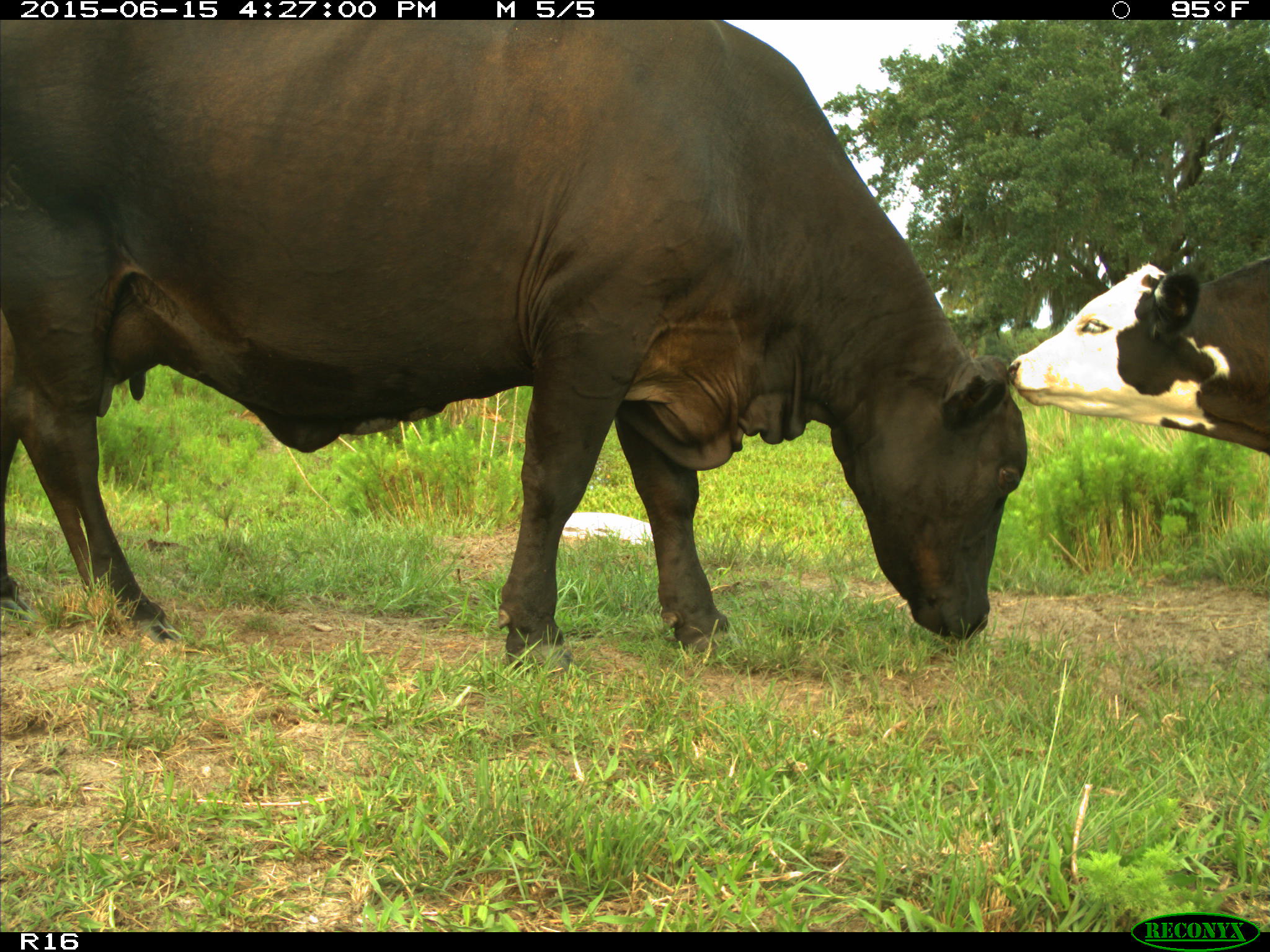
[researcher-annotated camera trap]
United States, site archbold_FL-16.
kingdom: Animalia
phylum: Chordata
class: Mammalia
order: Artiodactyla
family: Bovidae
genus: Bos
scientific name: Bos taurus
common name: domestic cow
Bos taurus (domestic cow).